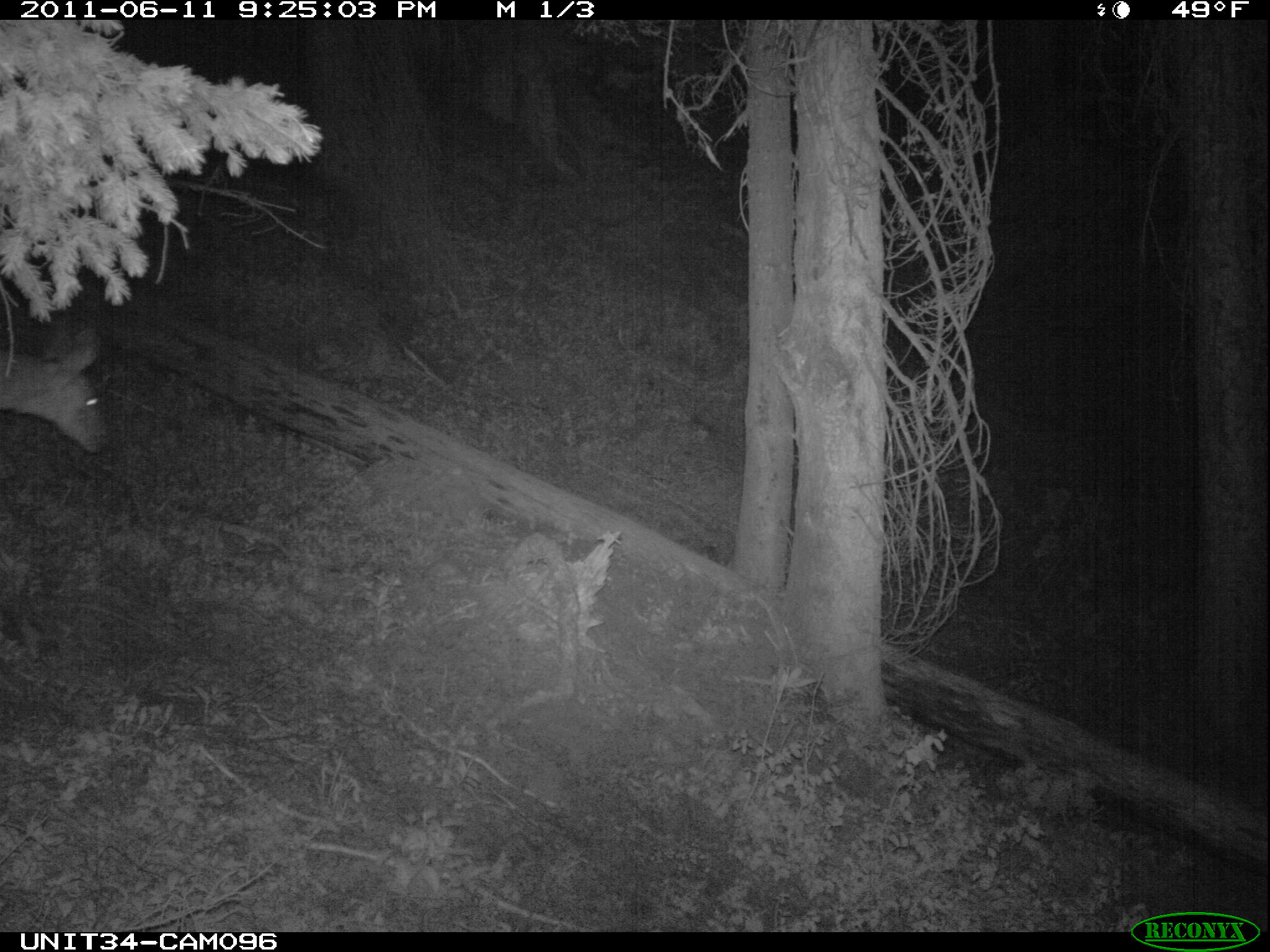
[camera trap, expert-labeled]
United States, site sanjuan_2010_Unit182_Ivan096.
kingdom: Animalia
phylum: Chordata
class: Mammalia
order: Artiodactyla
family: Cervidae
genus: Odocoileus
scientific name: Odocoileus hemionus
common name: mule deer